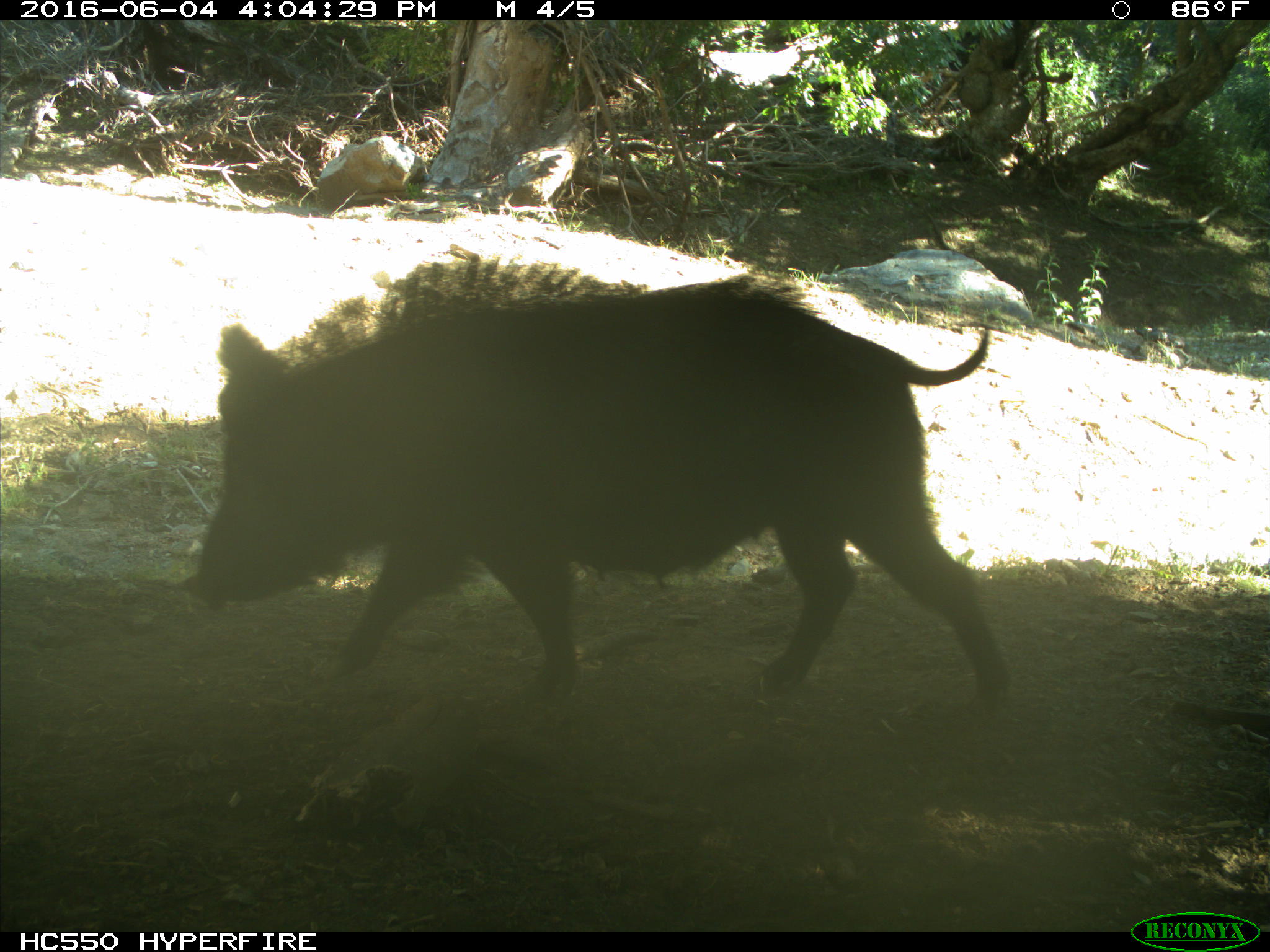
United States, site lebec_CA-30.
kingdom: Animalia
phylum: Chordata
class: Mammalia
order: Artiodactyla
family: Suidae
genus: Sus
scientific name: Sus scrofa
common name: wild boar